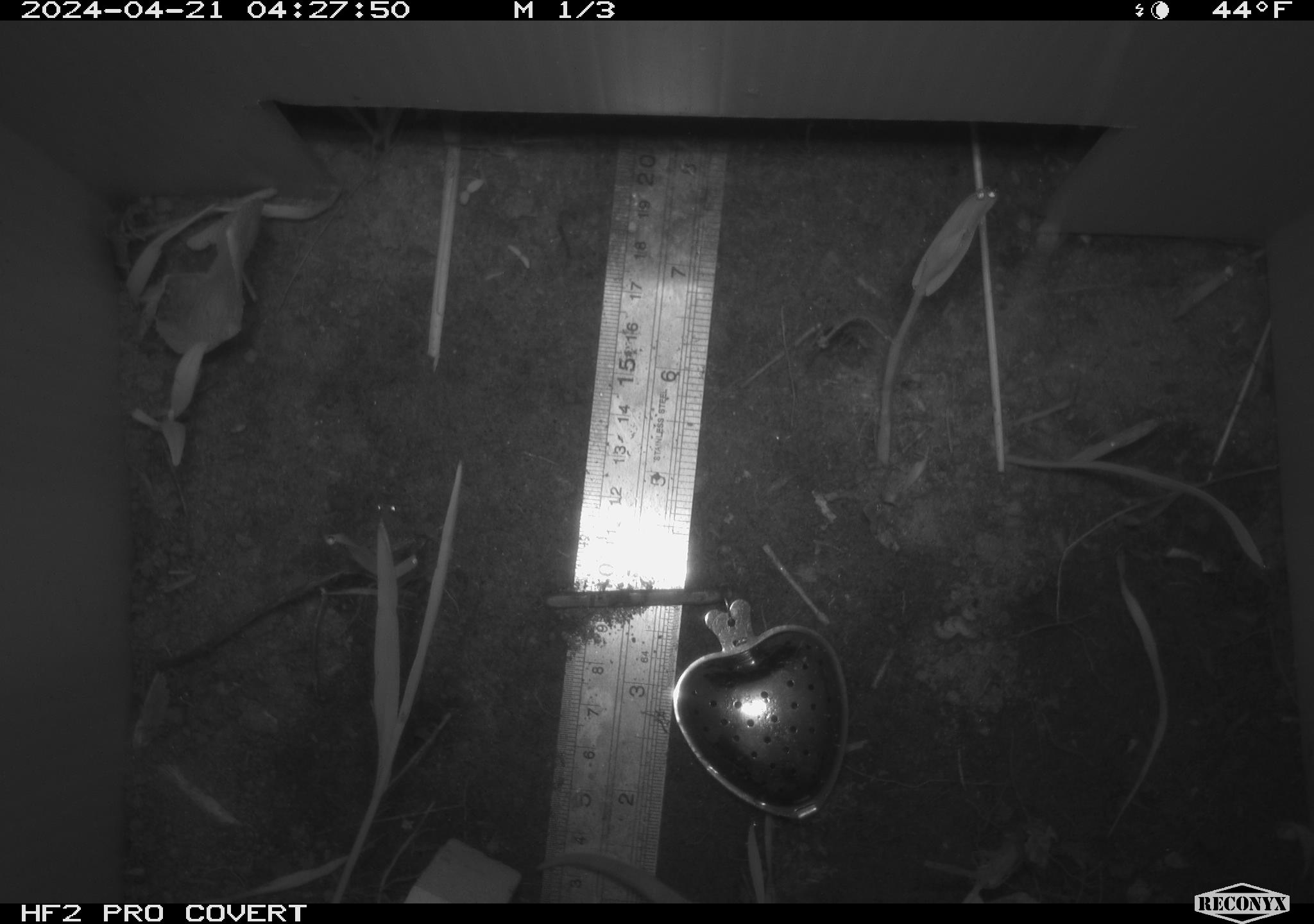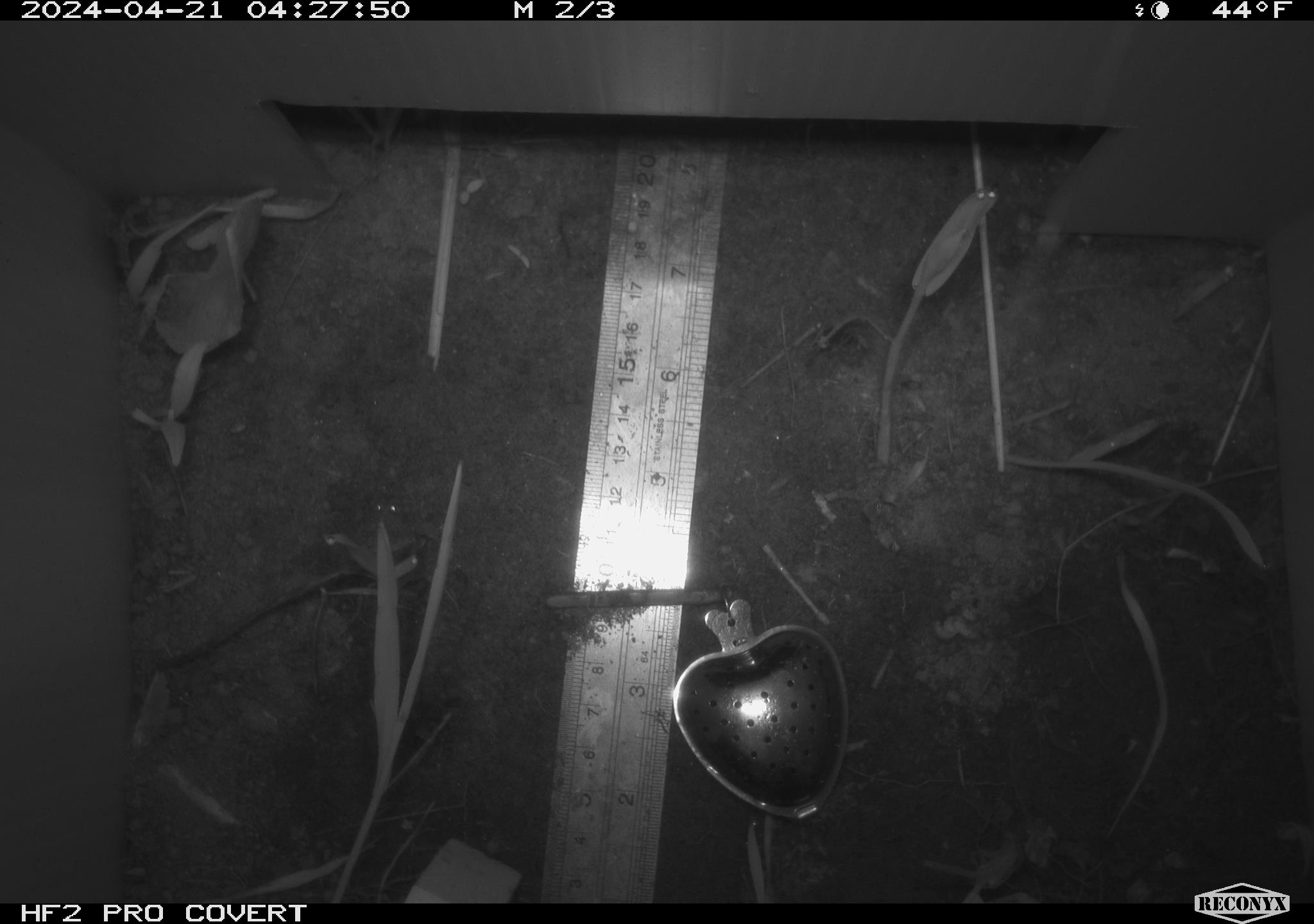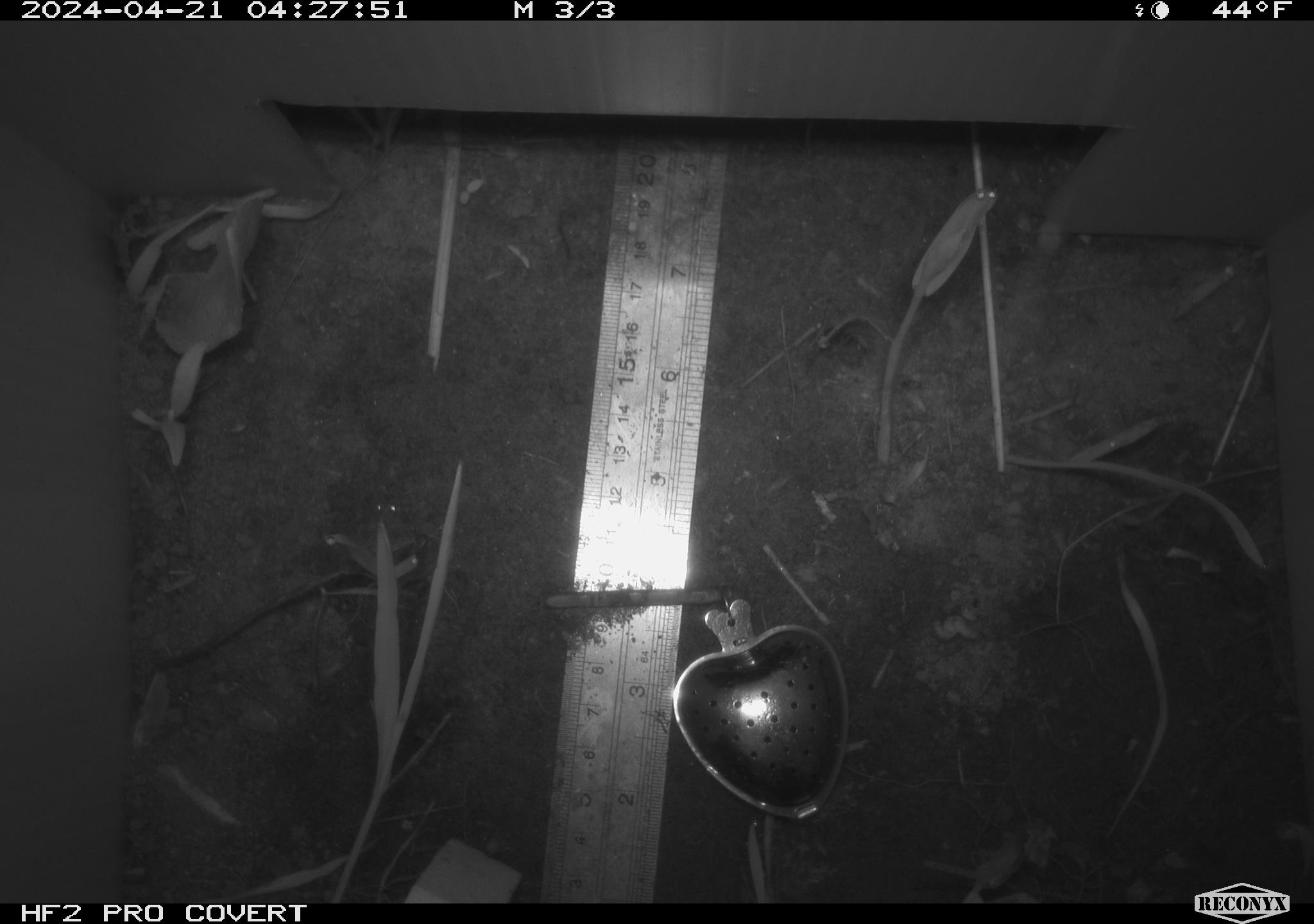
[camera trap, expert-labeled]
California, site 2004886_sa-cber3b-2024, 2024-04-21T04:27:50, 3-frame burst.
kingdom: Animalia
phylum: Chordata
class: Mammalia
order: Rodentia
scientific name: Rodentia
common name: mouse species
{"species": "mouse species (Rodentia)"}